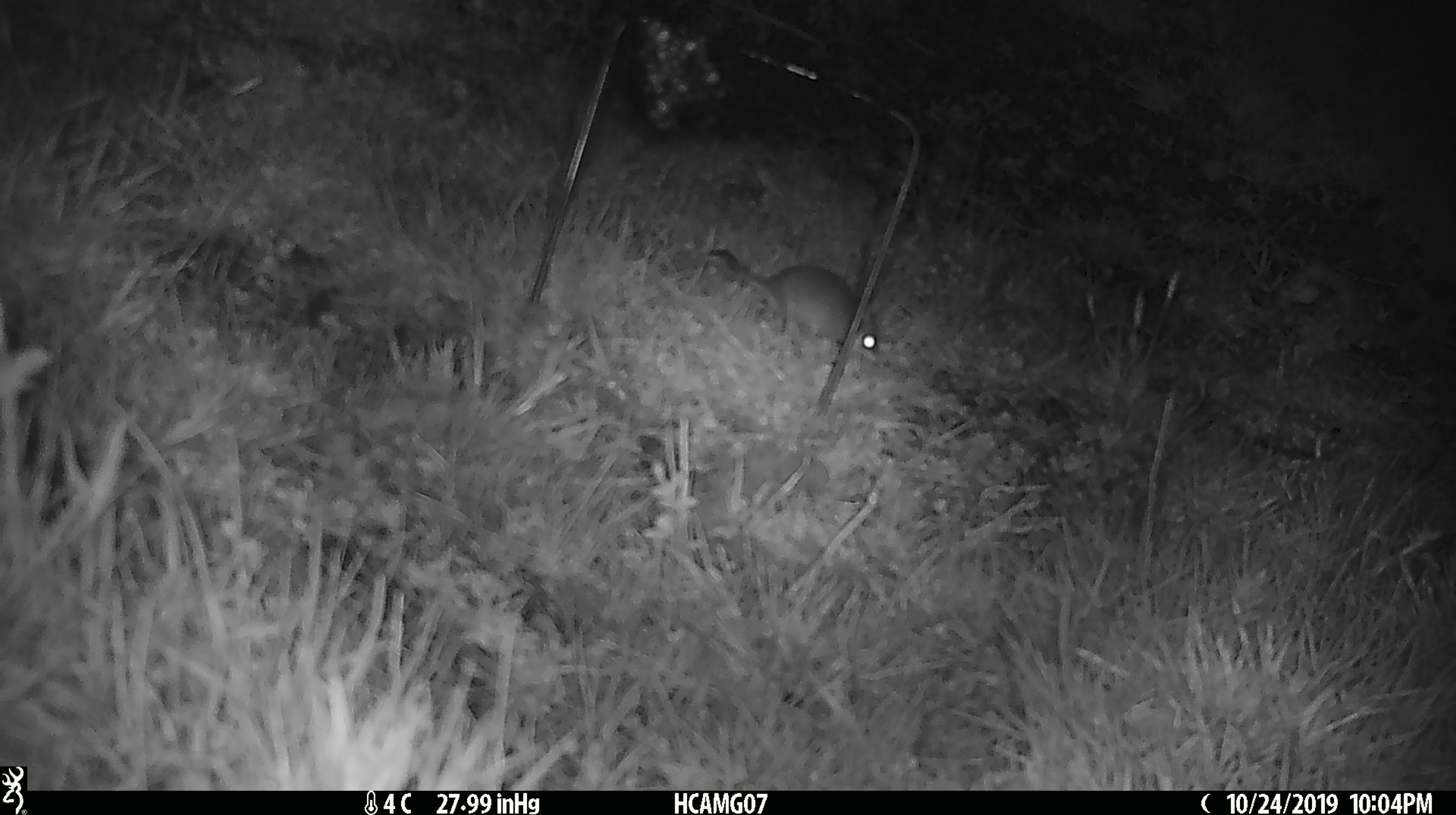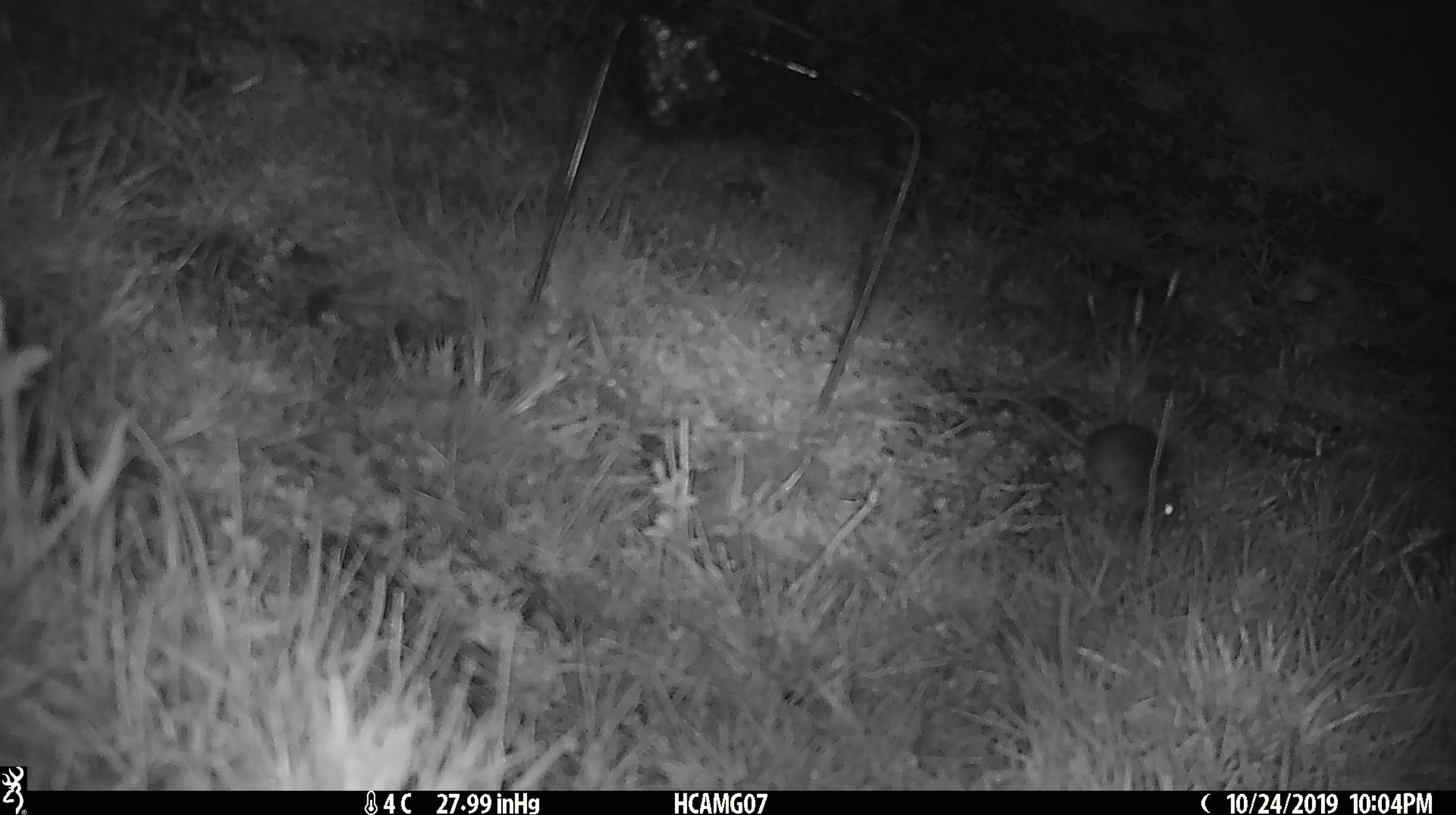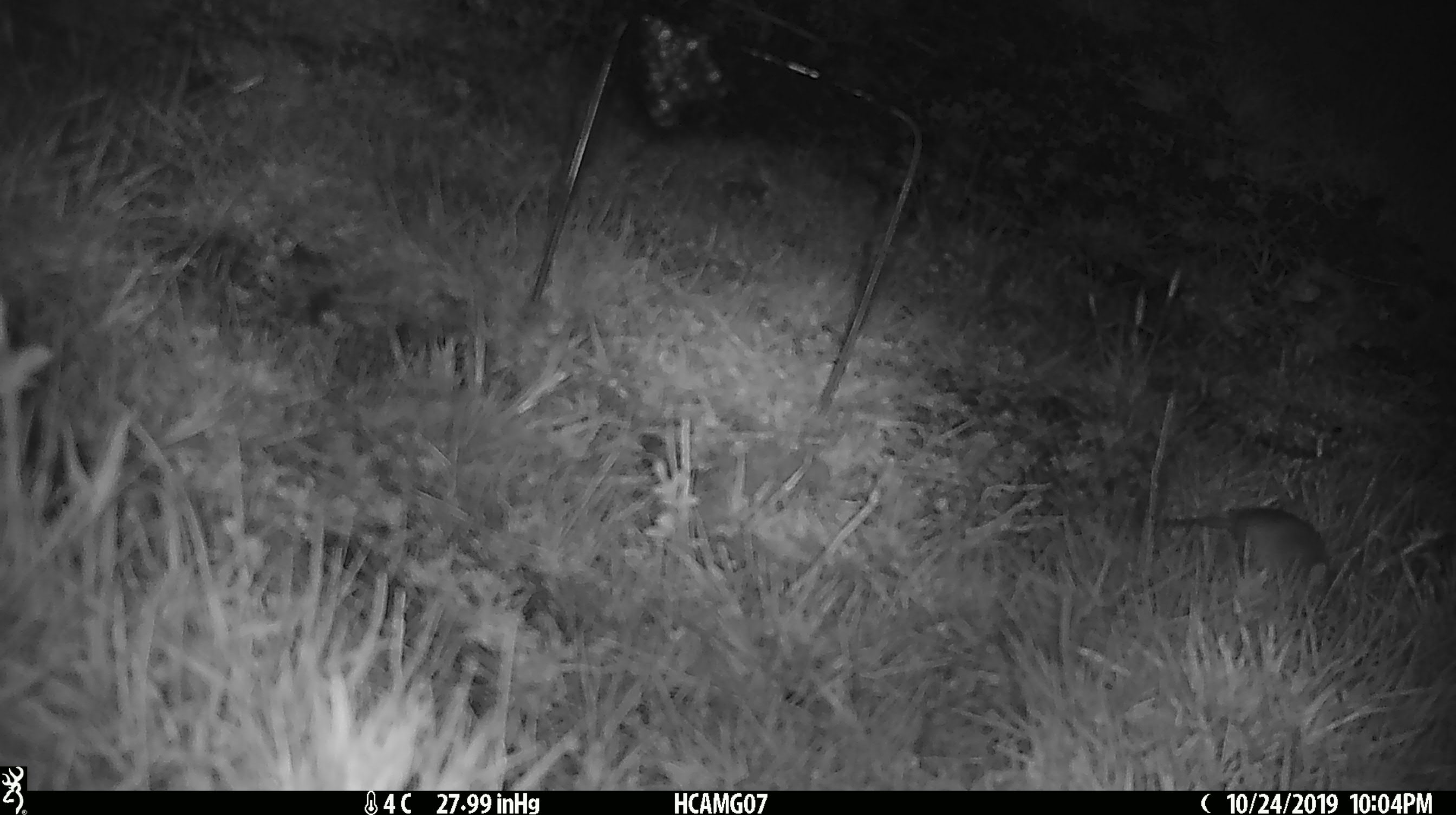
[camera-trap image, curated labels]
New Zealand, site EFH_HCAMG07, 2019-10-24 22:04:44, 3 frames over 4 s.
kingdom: Animalia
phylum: Chordata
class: Mammalia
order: Rodentia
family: Muridae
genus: Mus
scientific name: Mus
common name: mouse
Mouse (Mus).